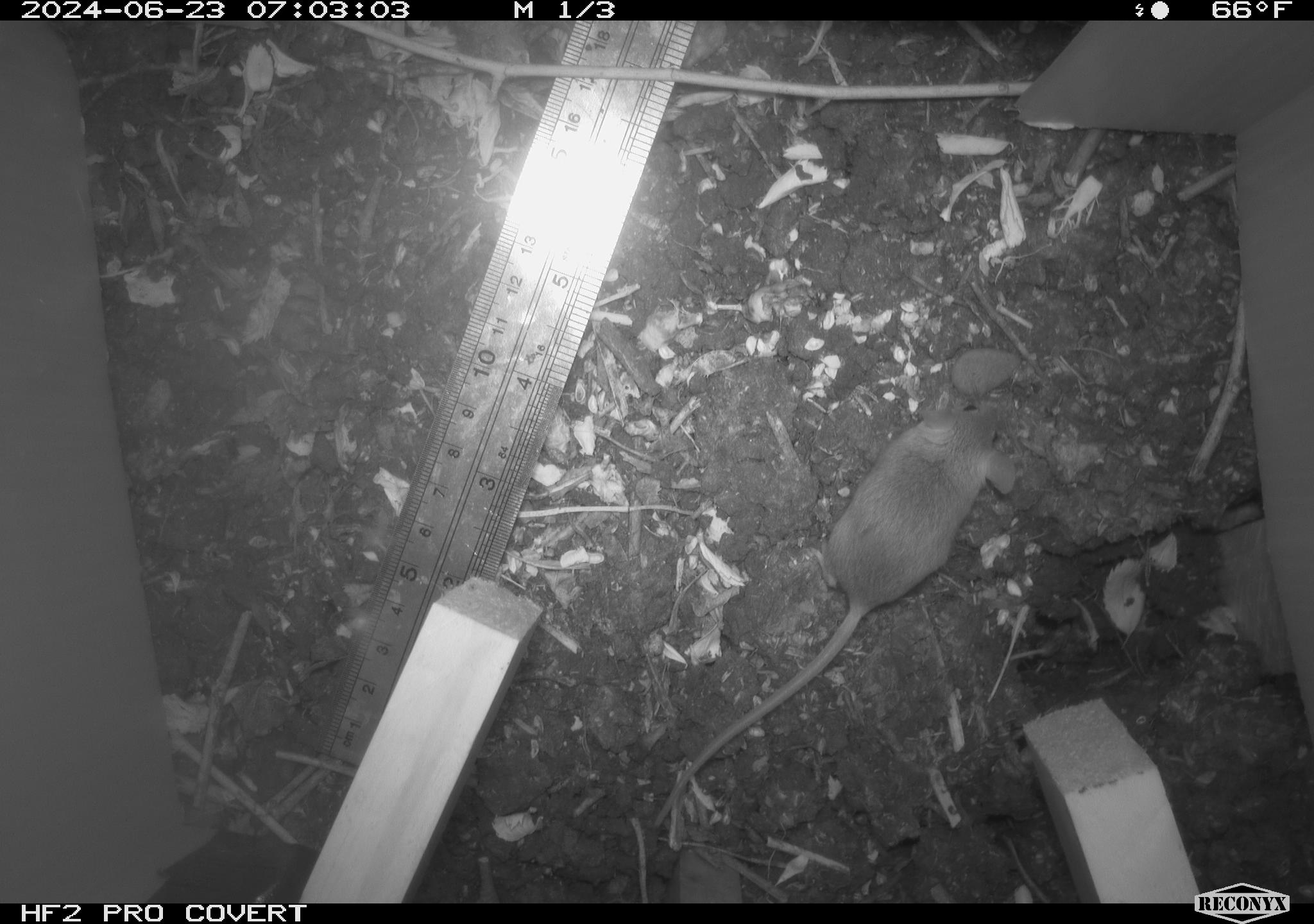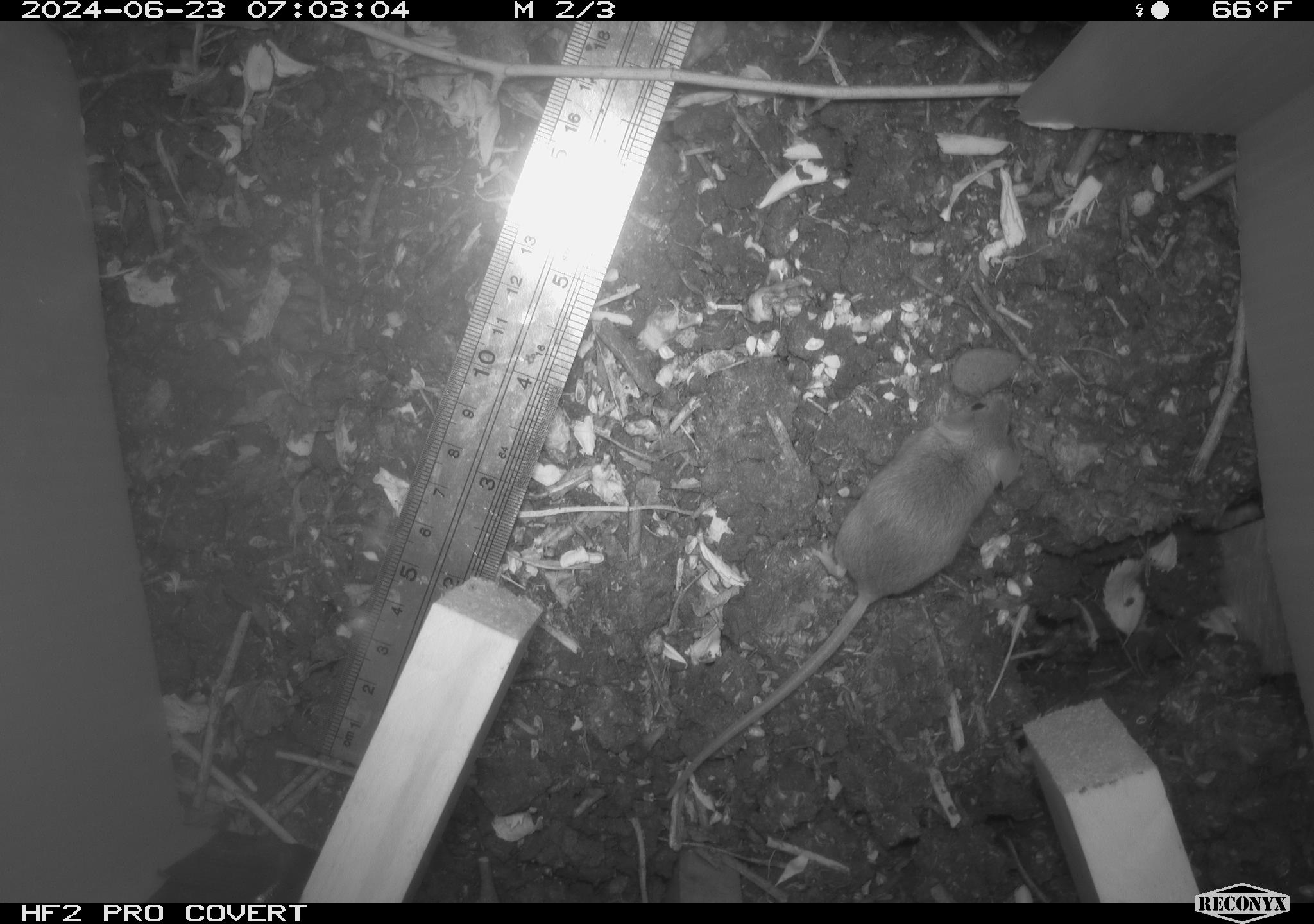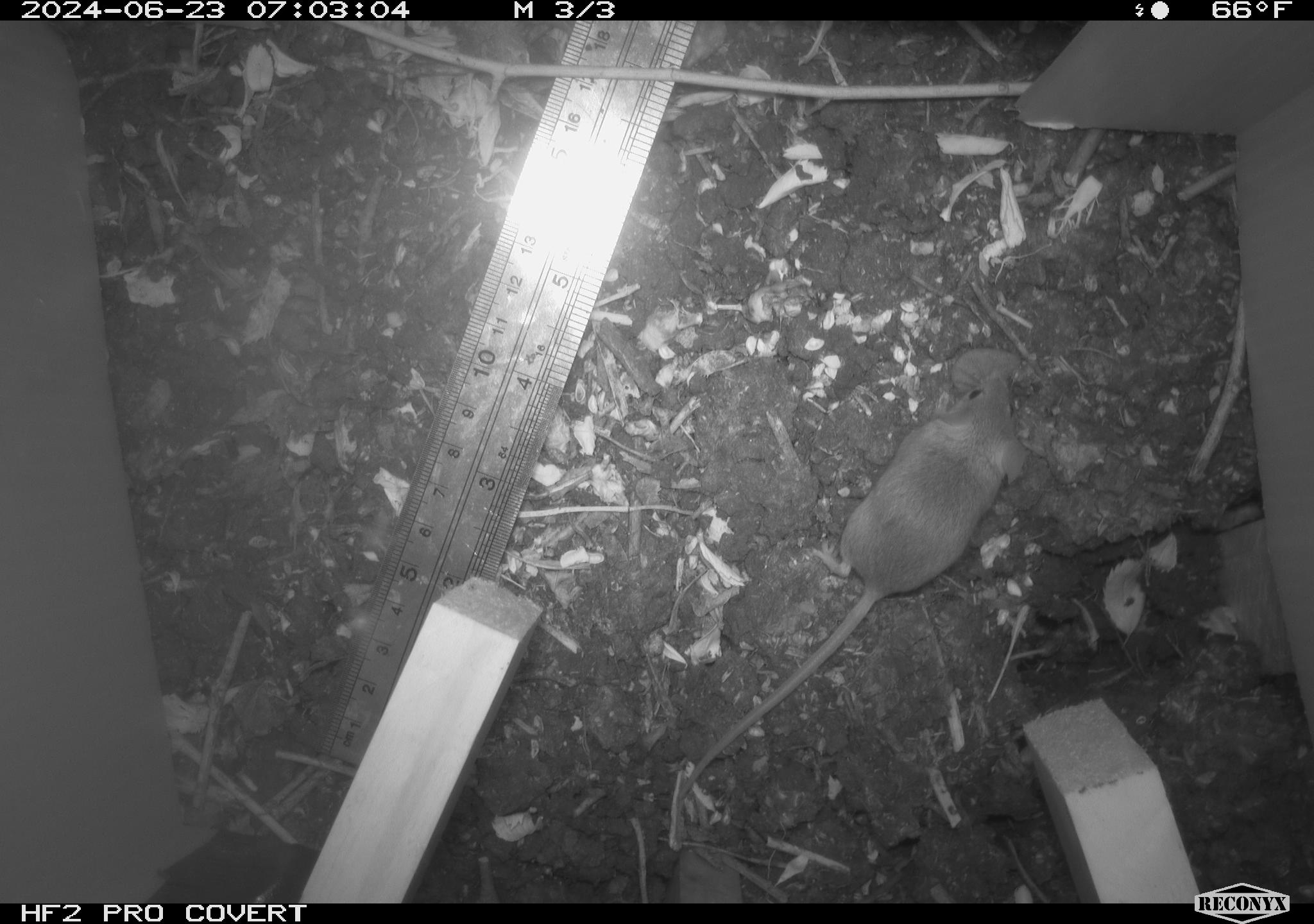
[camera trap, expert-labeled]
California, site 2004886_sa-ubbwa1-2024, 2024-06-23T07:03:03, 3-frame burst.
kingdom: Animalia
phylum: Chordata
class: Mammalia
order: Rodentia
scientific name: Rodentia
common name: mouse species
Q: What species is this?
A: Mouse species (Rodentia).